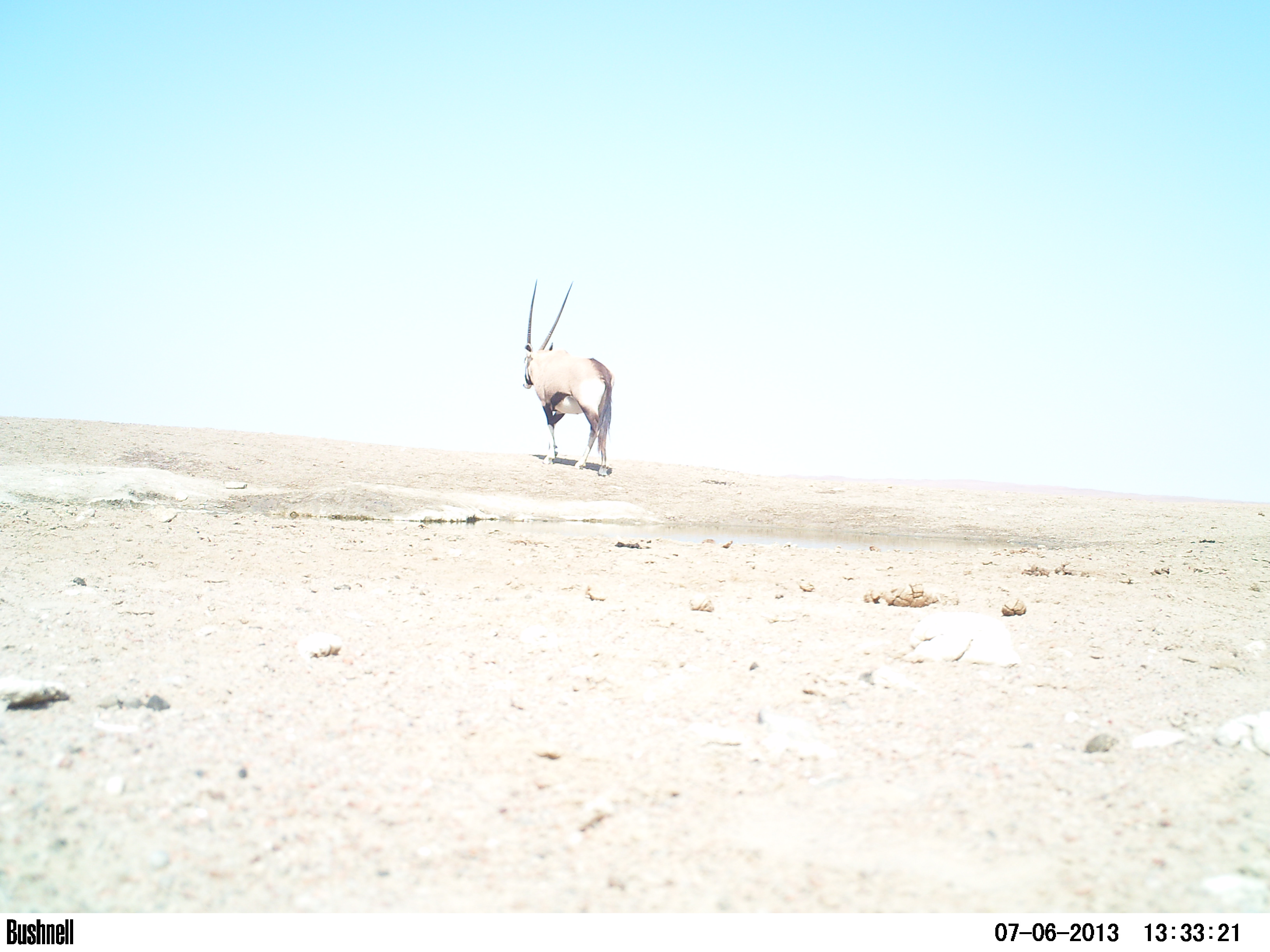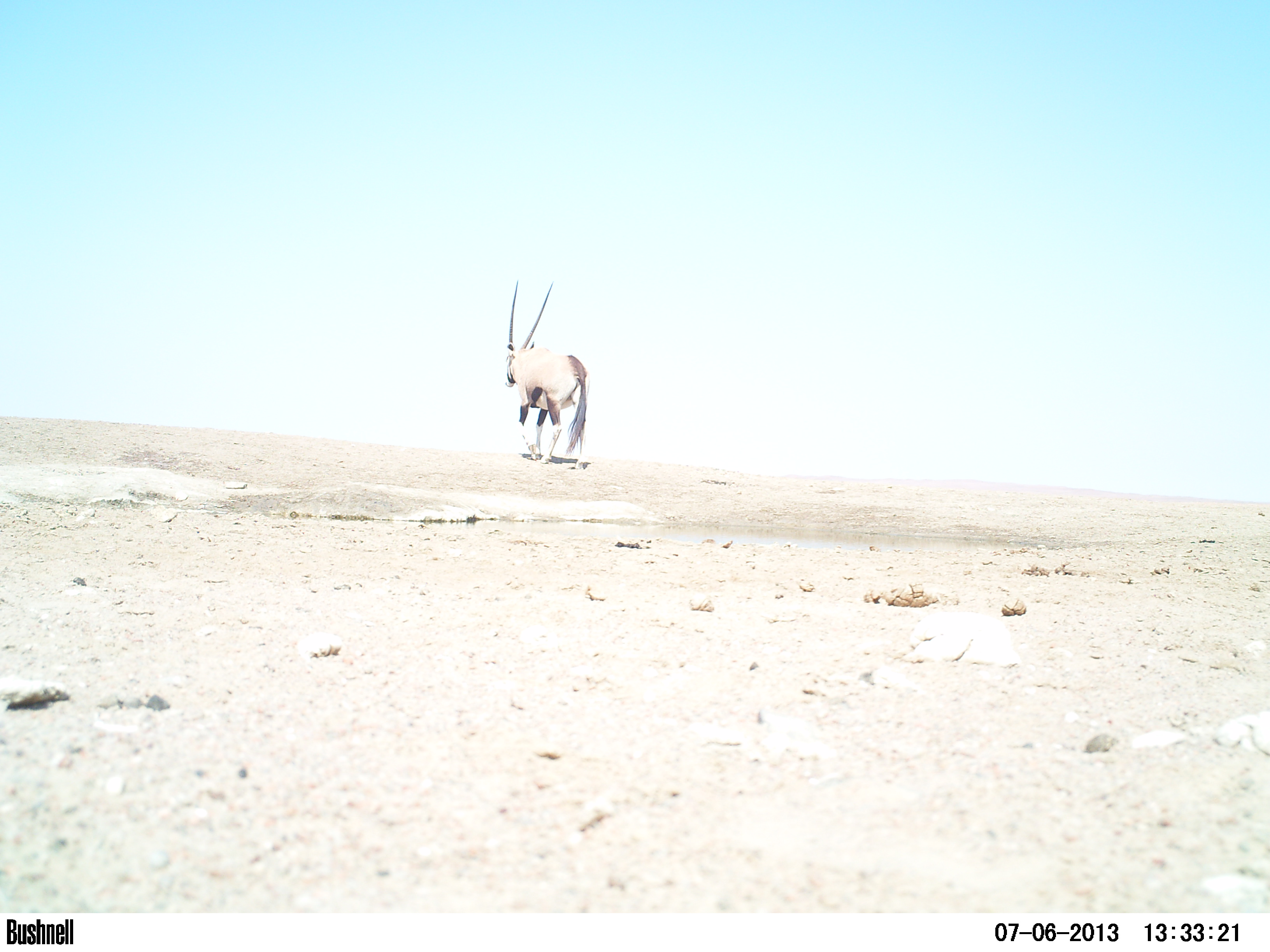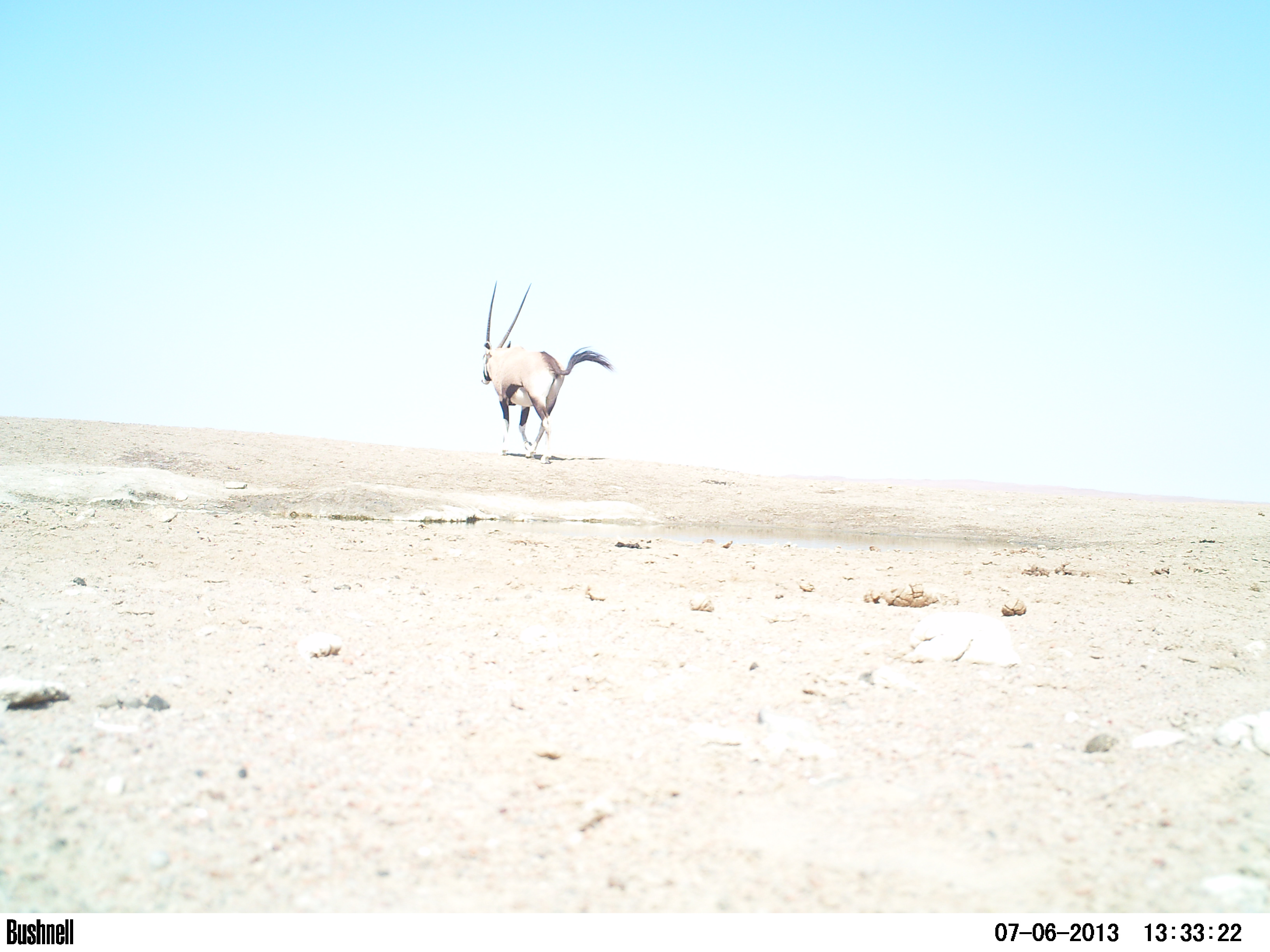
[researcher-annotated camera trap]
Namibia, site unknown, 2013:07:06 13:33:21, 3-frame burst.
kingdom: Animalia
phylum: Chordata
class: Mammalia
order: Artiodactyla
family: Bovidae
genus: Oryx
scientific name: Oryx gazella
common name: gemsbok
Oryx gazella (gemsbok).